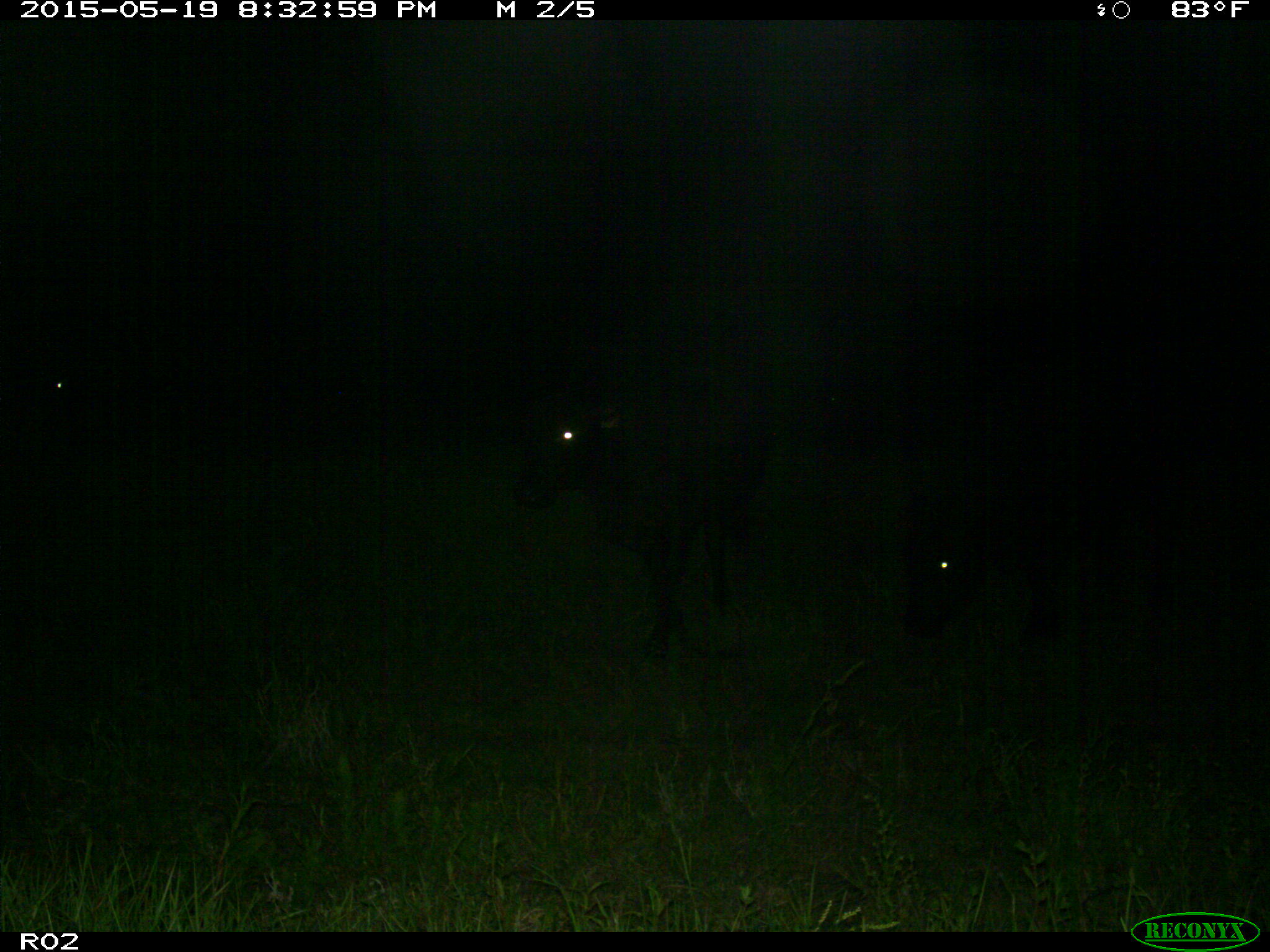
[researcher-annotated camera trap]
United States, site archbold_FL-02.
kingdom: Animalia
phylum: Chordata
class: Mammalia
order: Artiodactyla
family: Bovidae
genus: Bos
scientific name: Bos taurus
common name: domestic cow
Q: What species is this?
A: Bos taurus (domestic cow).